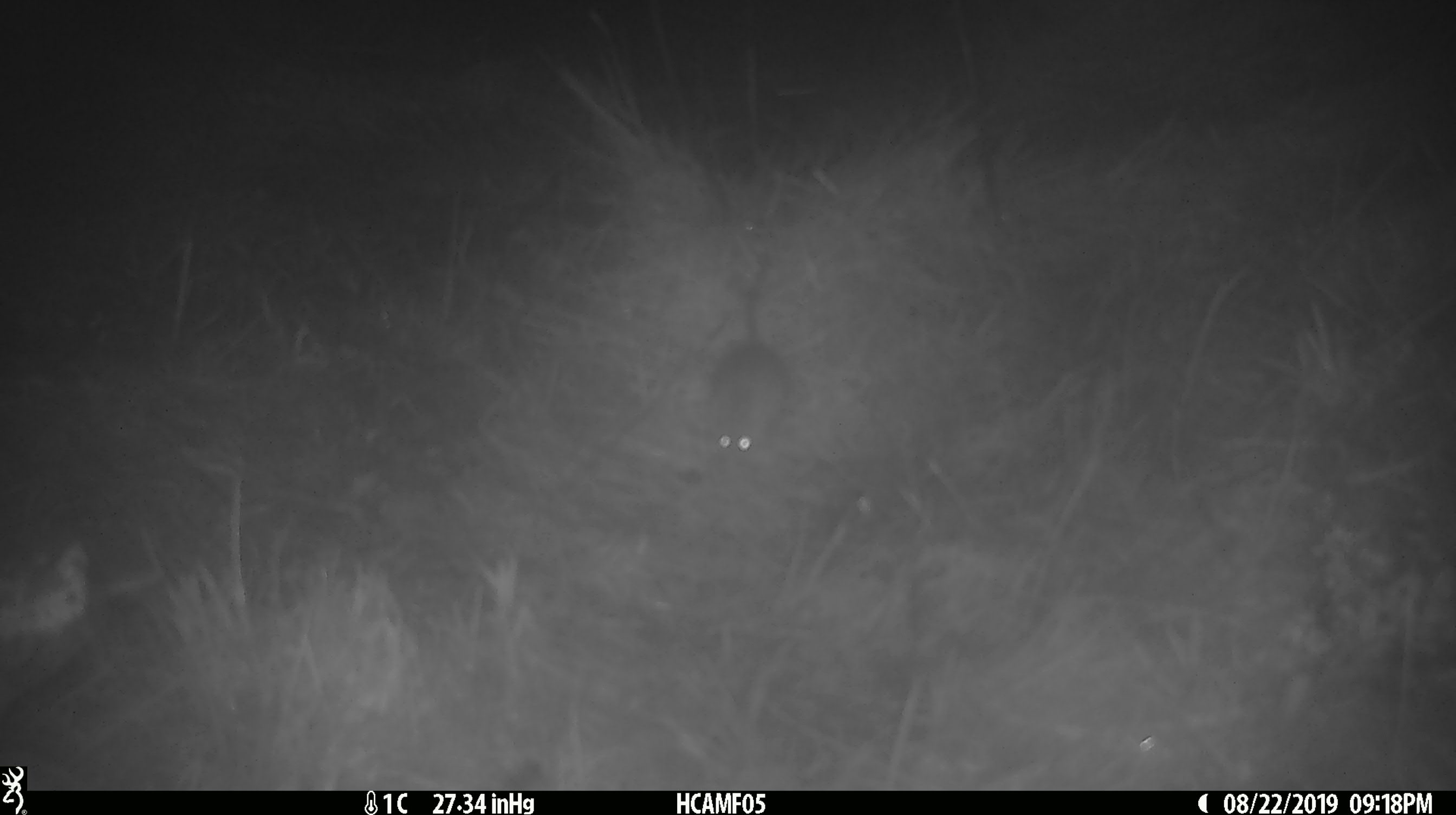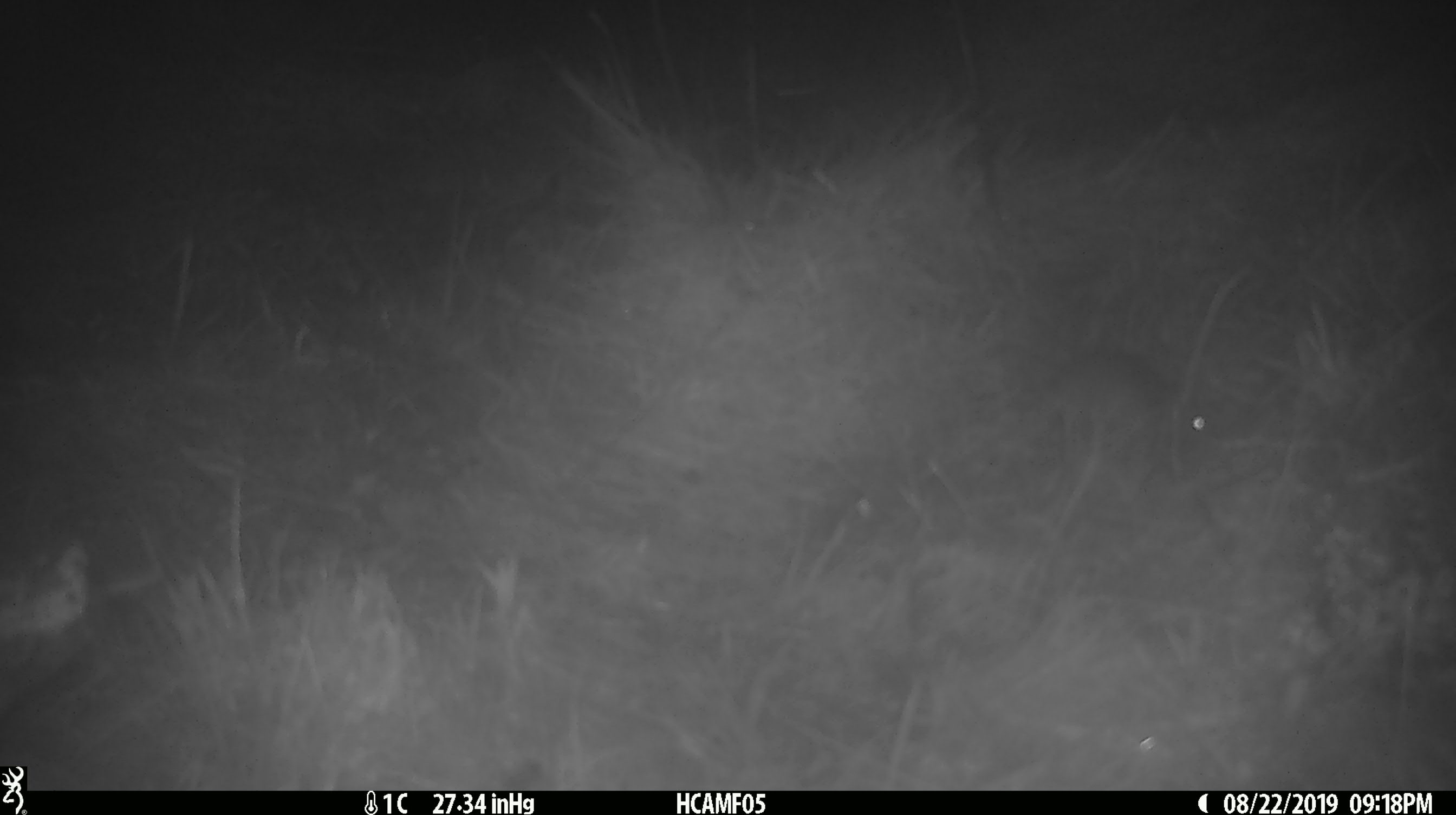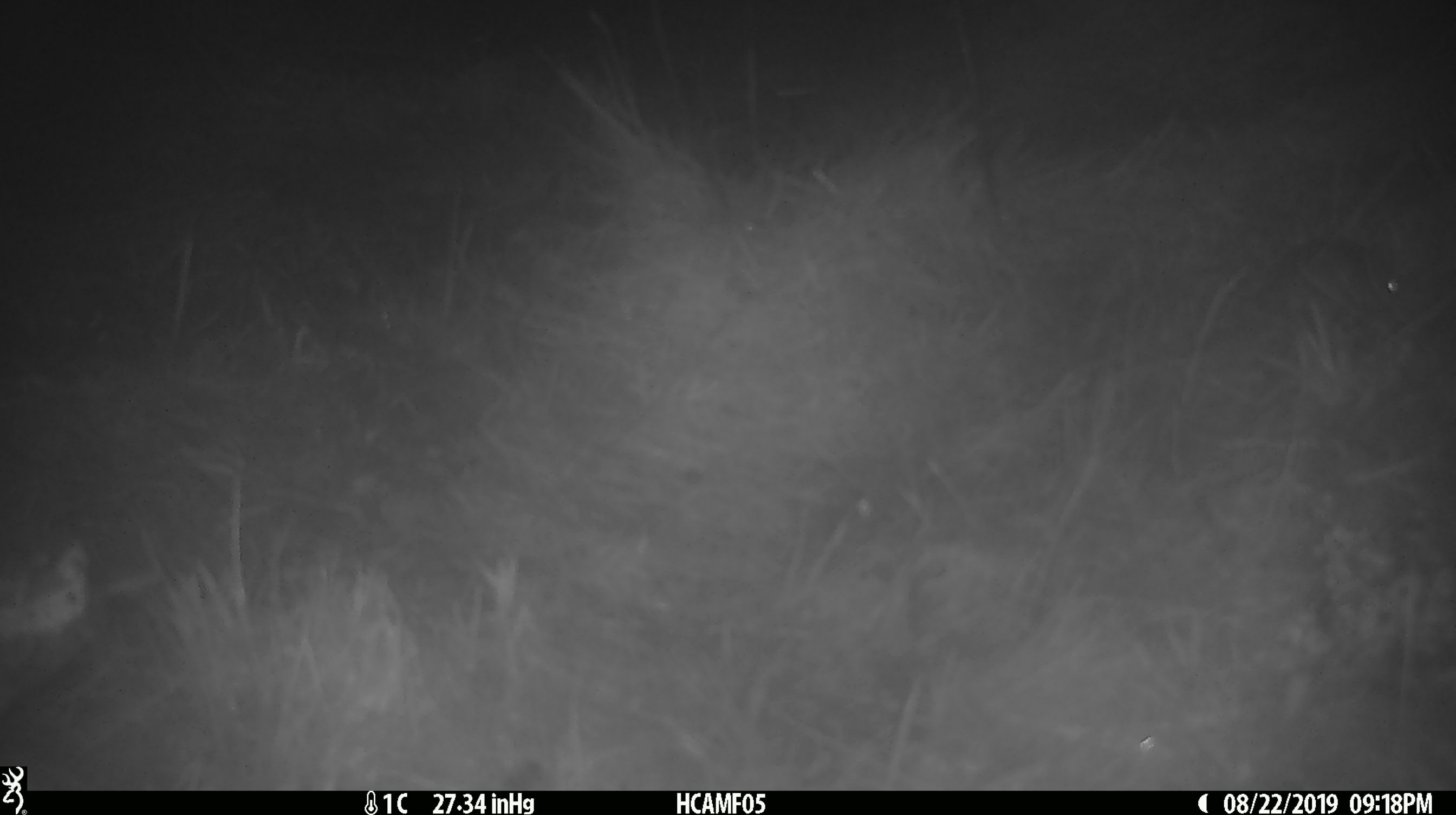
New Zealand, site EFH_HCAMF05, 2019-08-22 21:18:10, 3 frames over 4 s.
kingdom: Animalia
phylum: Chordata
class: Mammalia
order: Rodentia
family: Muridae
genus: Mus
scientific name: Mus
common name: mouse